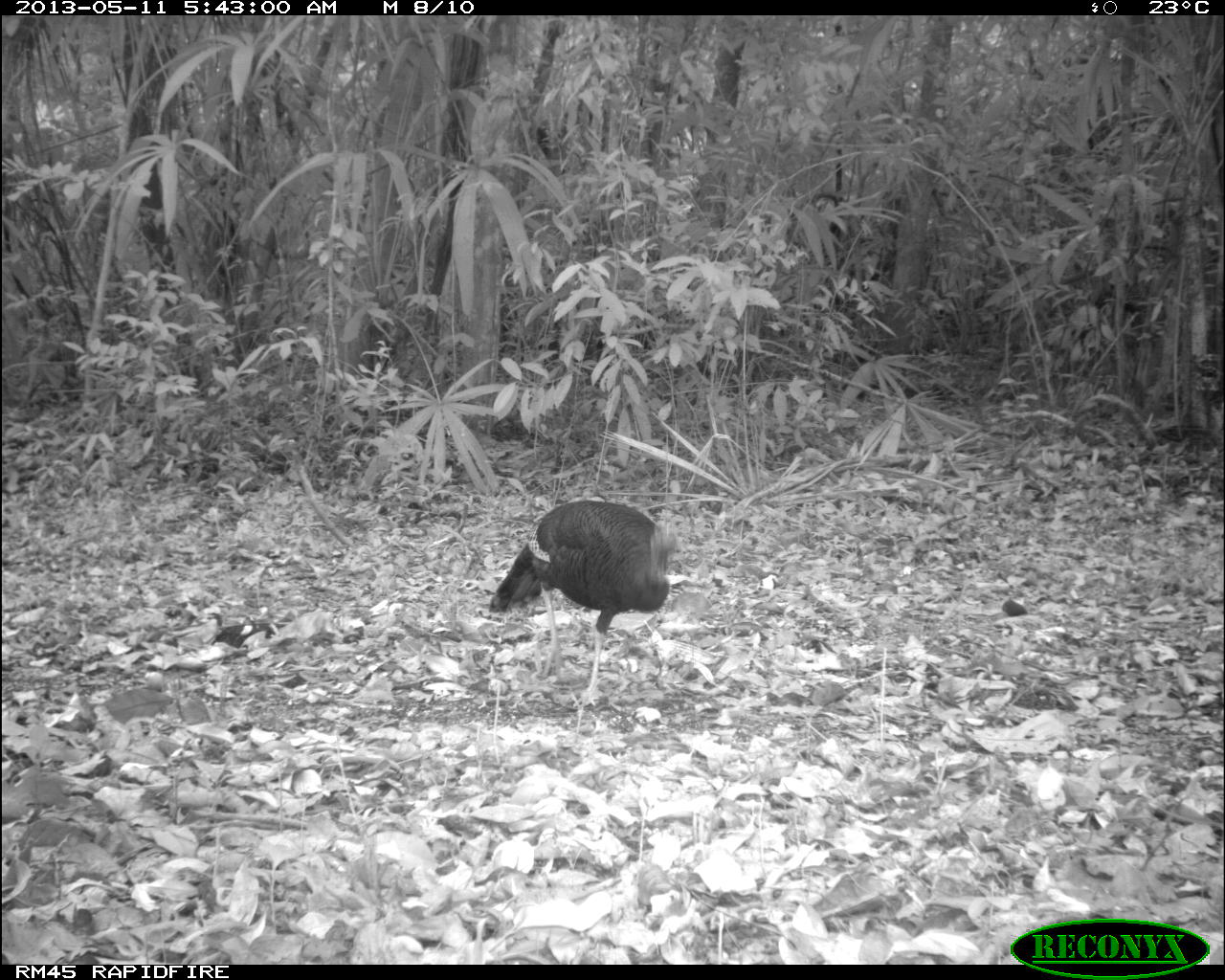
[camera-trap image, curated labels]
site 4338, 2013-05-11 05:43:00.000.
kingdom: Animalia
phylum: Chordata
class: Aves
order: Galliformes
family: Phasianidae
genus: Meleagris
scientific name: Meleagris ocellata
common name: ocellated turkey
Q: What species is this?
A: Meleagris ocellata (ocellated turkey).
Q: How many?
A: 1.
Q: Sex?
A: Female.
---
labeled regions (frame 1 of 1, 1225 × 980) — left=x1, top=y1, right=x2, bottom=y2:
meleagris ocellata: left=488, top=499, right=679, bottom=707